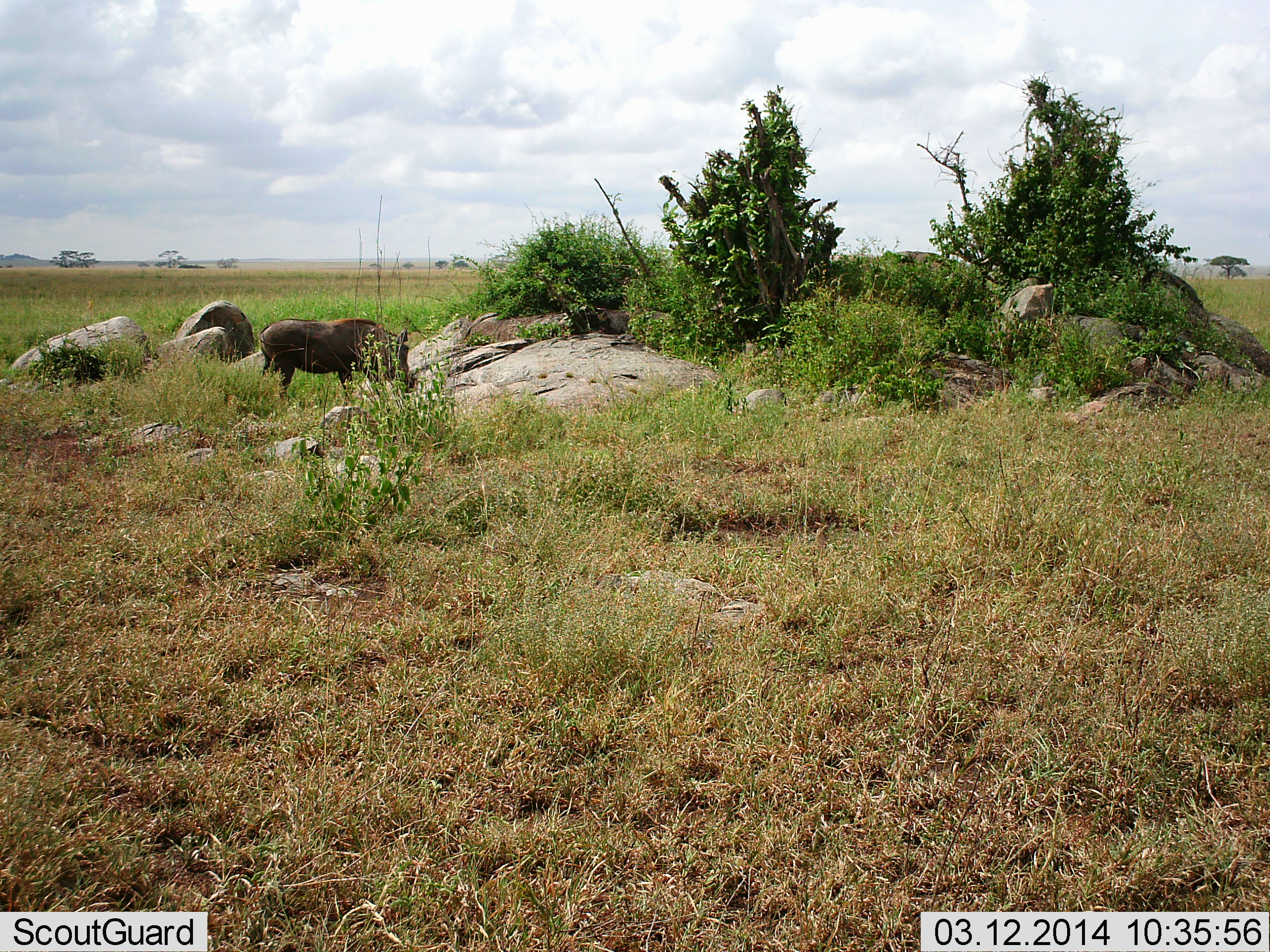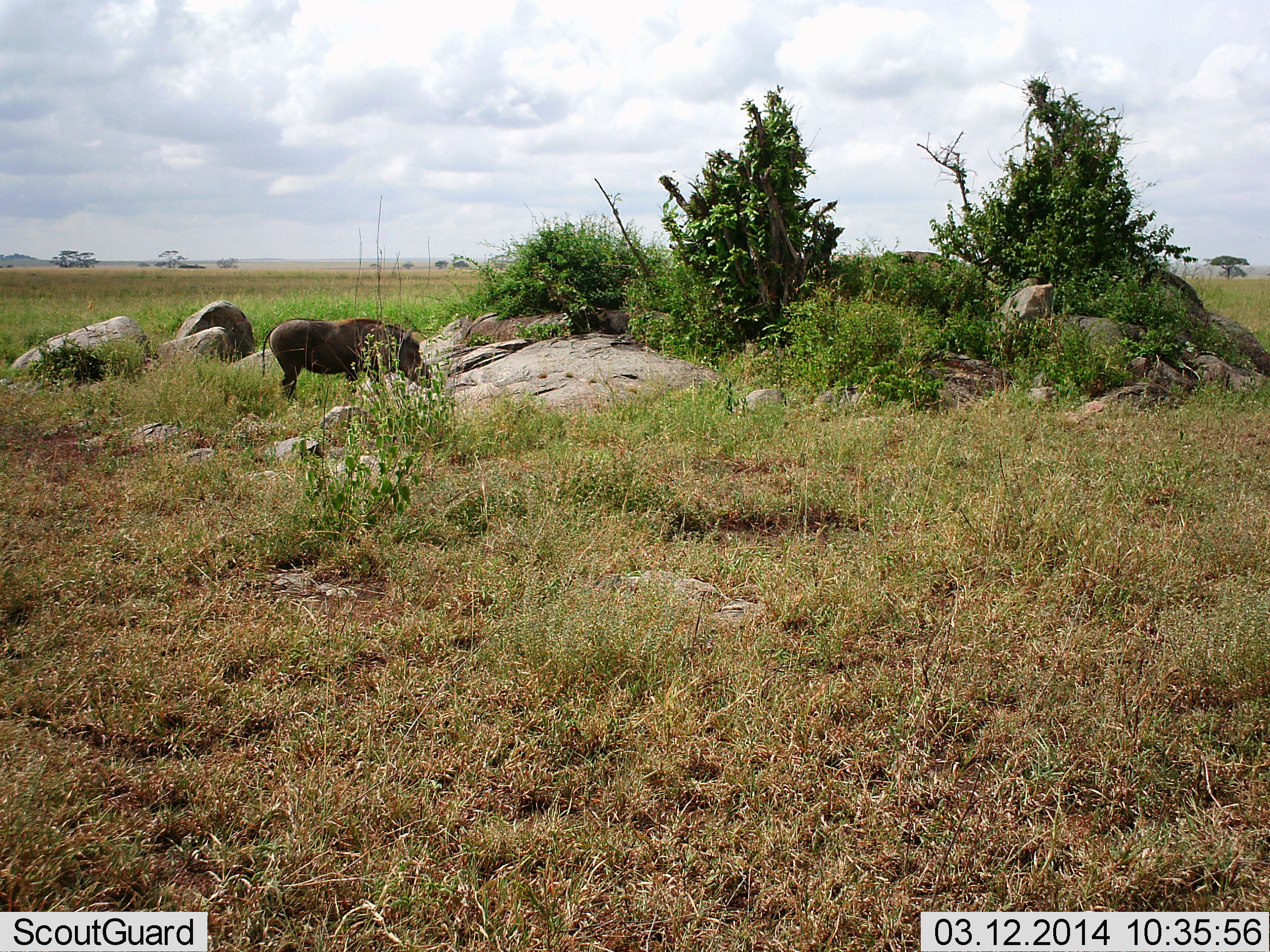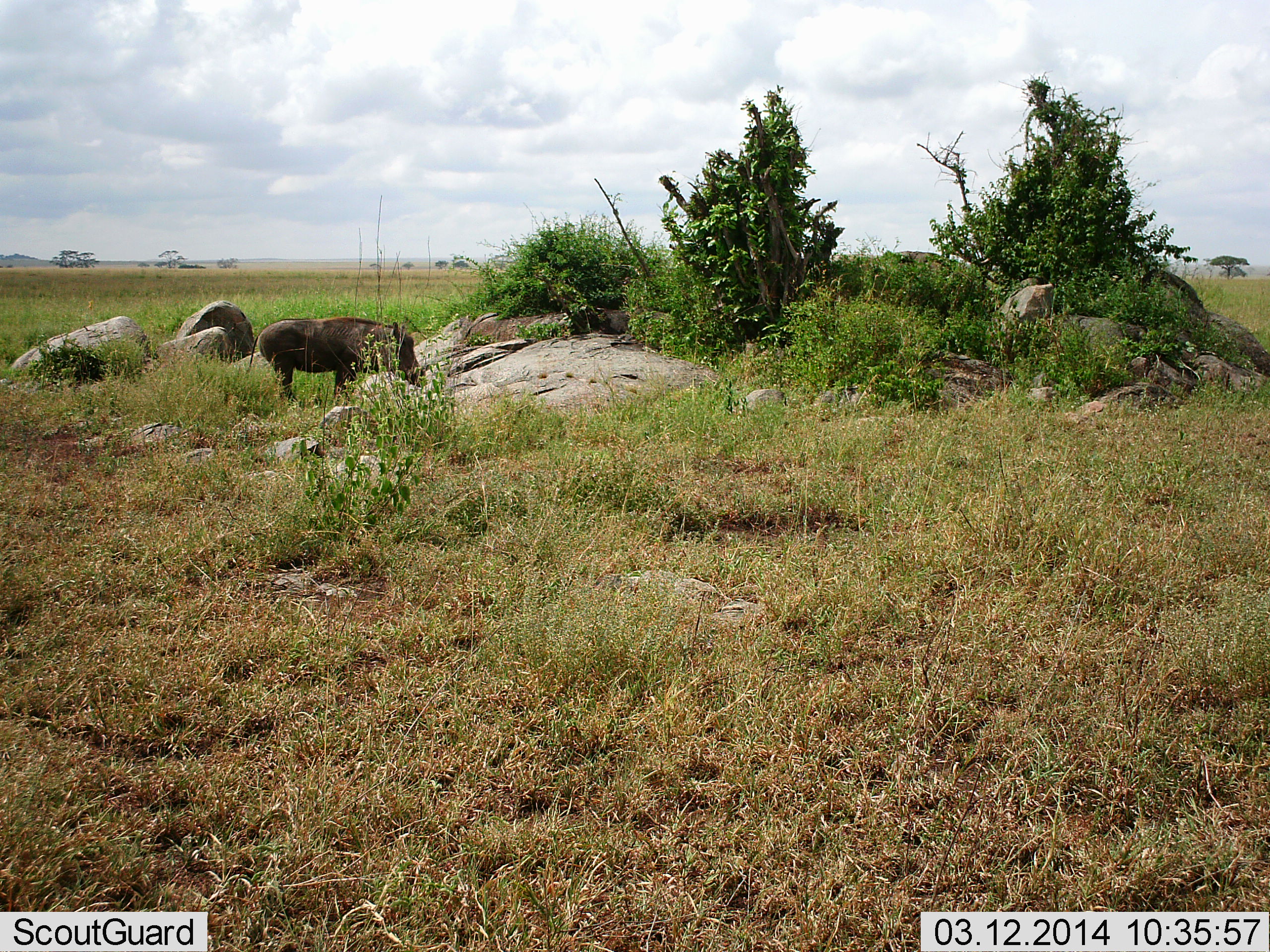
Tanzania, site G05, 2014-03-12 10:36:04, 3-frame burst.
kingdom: Animalia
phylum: Chordata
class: Mammalia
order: Artiodactyla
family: Suidae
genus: Phacochoerus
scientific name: Phacochoerus africanus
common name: warthog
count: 1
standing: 80%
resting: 0%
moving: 0%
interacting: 0%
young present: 0%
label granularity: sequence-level